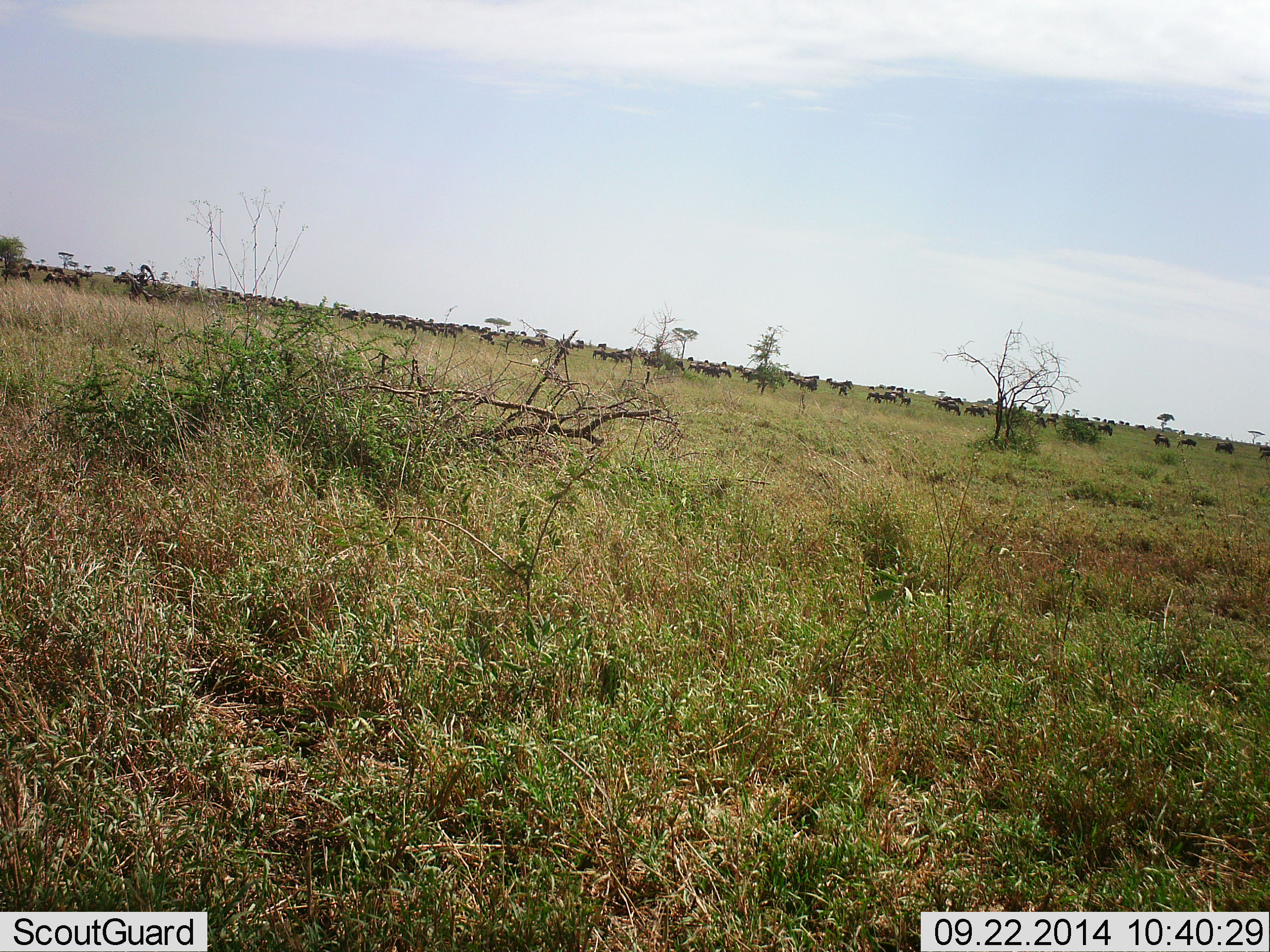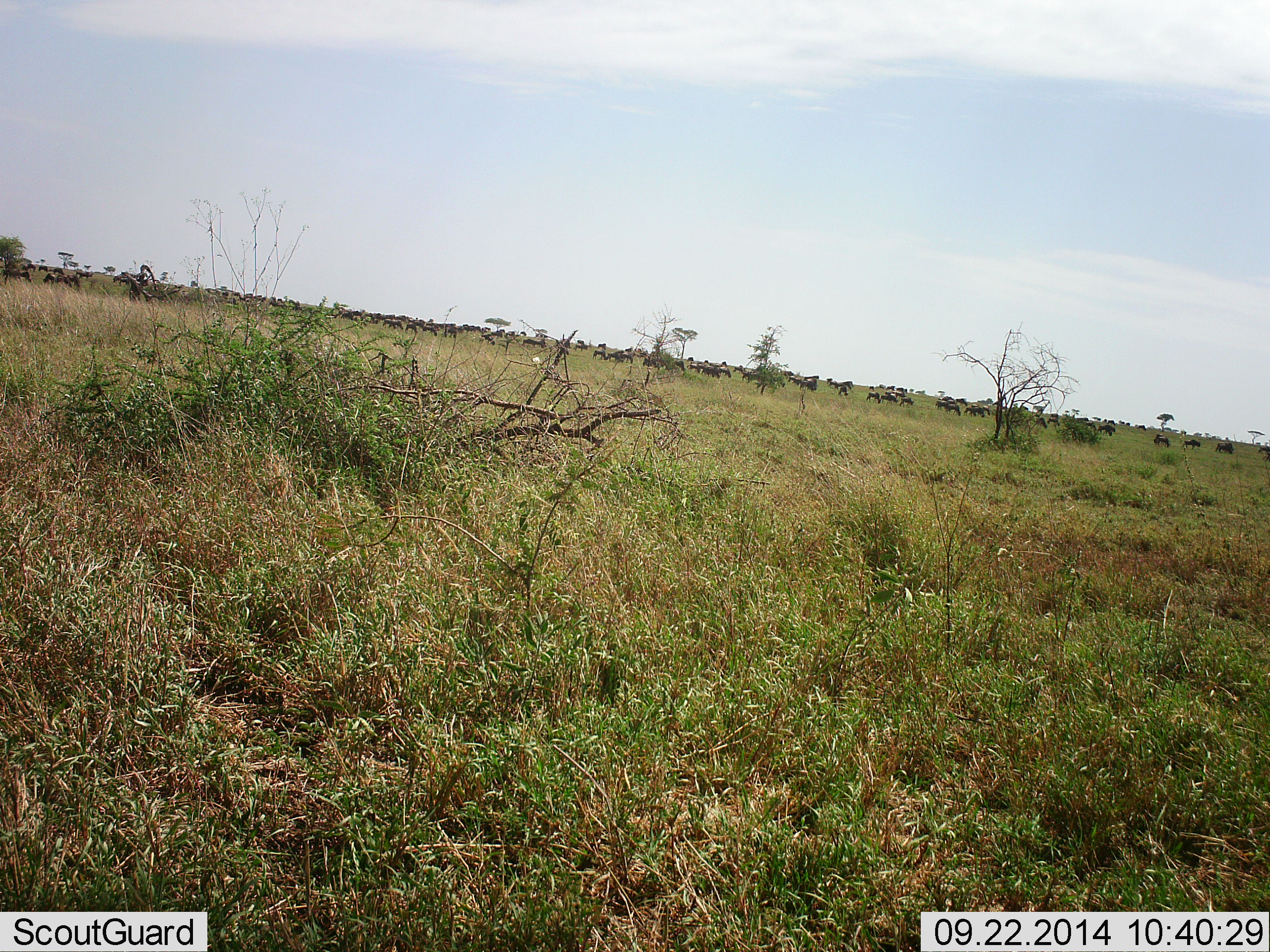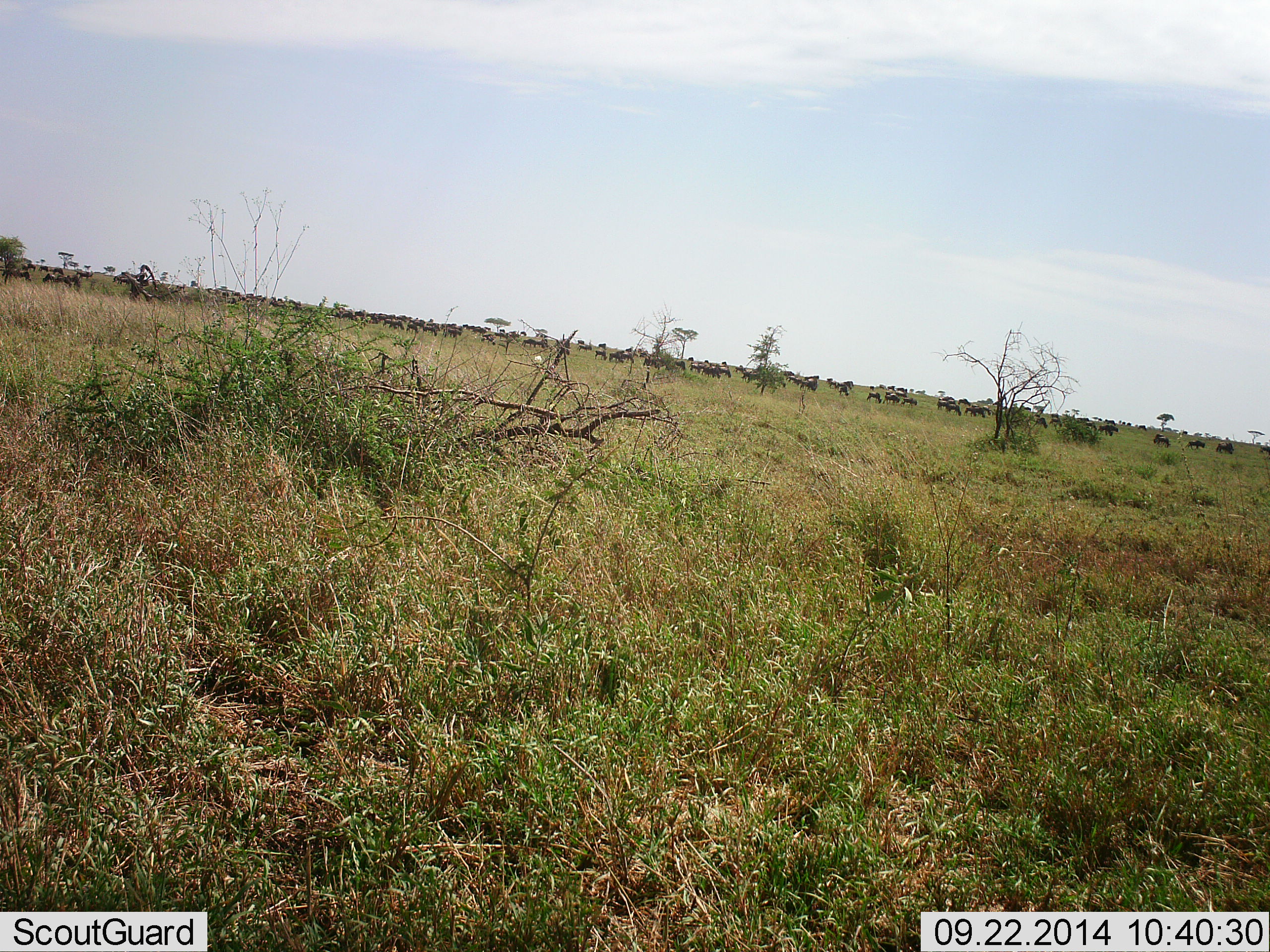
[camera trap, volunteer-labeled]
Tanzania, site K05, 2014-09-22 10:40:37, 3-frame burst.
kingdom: Animalia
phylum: Chordata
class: Mammalia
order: Artiodactyla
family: Bovidae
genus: Connochaetes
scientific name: Connochaetes taurinus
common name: blue wildebeest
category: wildebeest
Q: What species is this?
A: Wildebeest (blue wildebeest) (Connochaetes taurinus).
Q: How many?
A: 51+.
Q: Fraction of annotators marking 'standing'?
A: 40%.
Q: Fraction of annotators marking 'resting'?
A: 10%.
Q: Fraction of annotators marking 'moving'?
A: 70%.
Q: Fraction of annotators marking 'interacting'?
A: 0%.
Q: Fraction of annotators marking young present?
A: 0%.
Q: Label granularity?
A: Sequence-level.